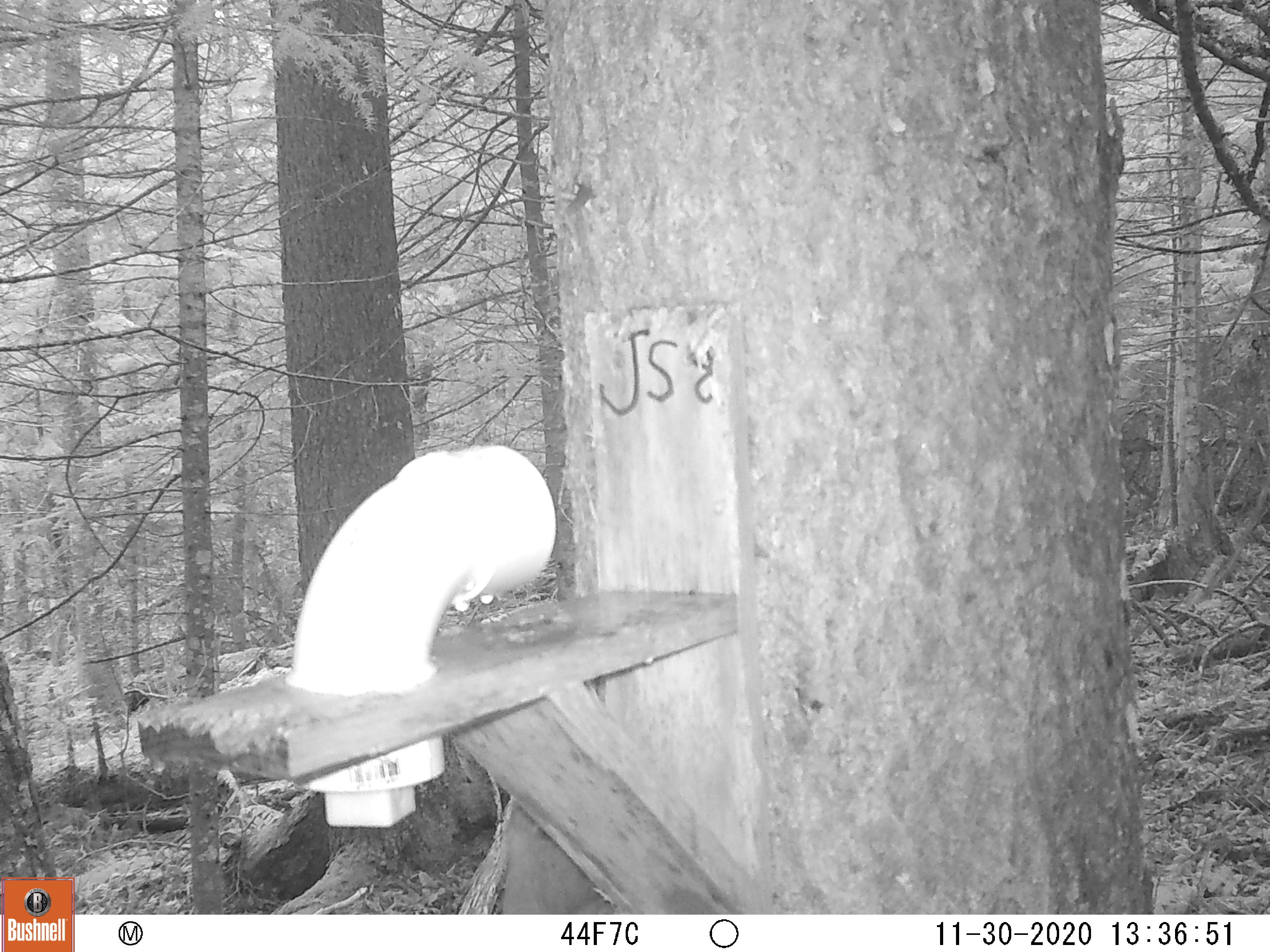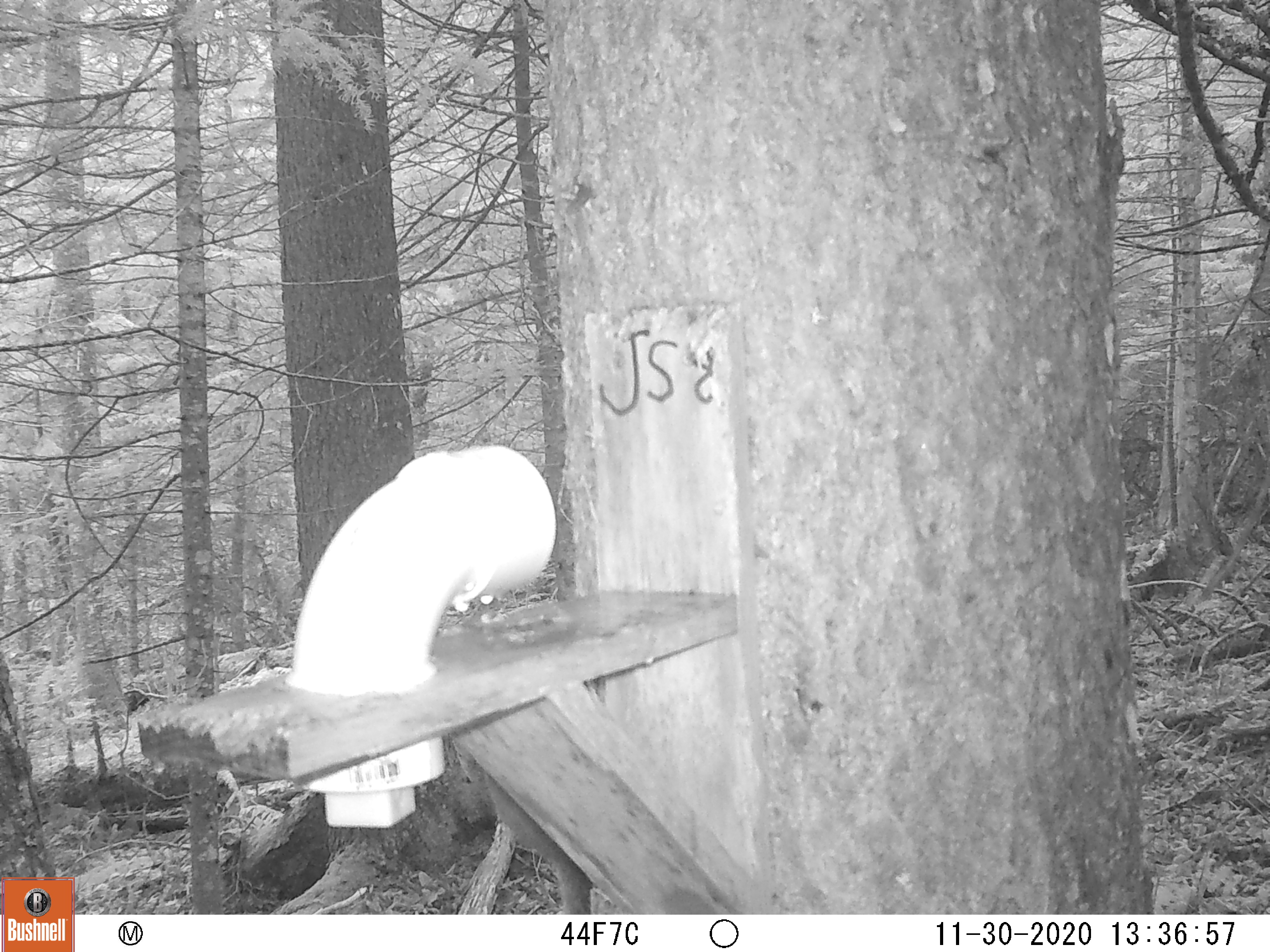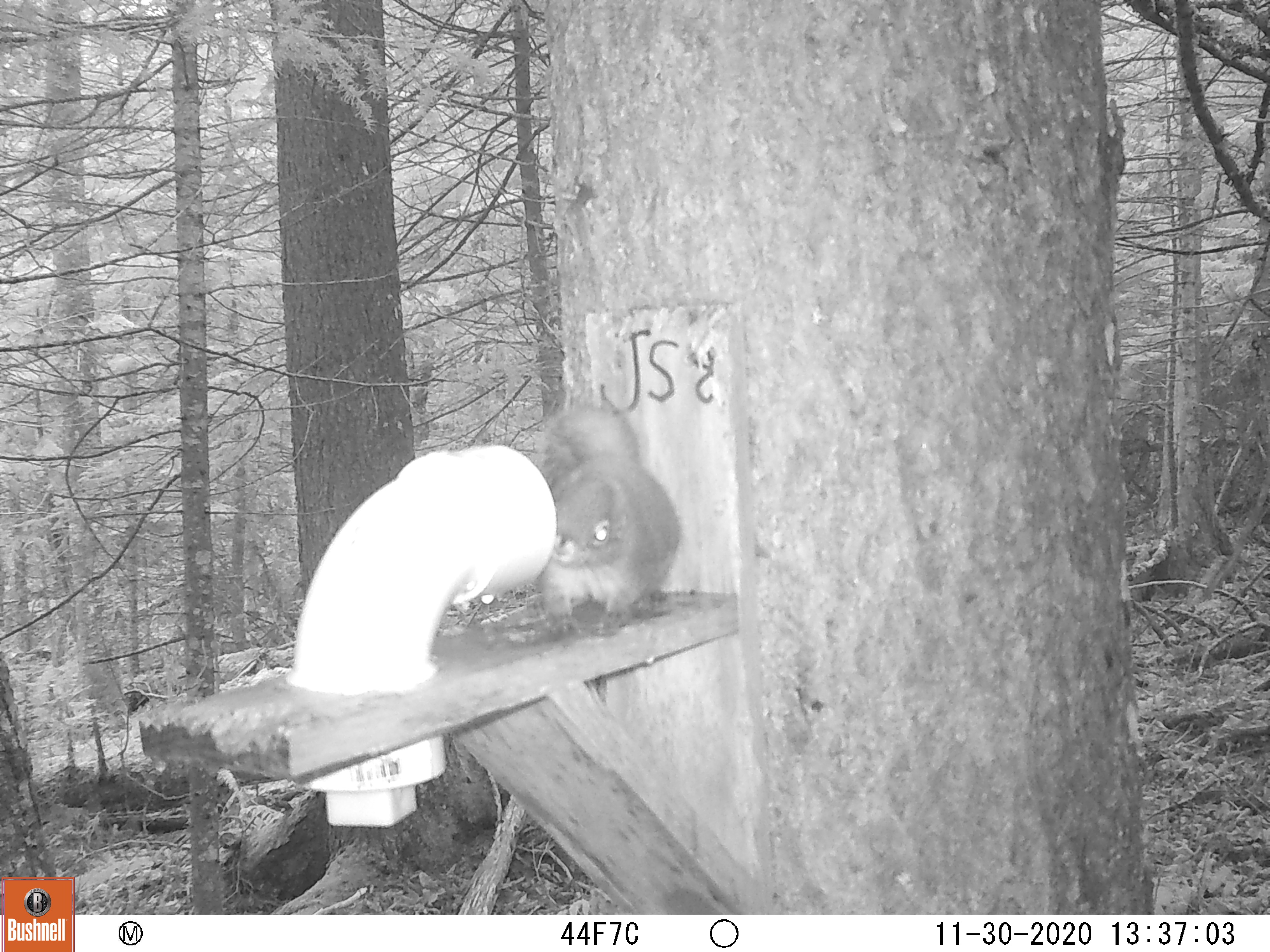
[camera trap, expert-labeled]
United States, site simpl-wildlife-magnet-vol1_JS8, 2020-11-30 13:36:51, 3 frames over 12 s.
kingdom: Animalia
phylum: Chordata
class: Mammalia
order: Rodentia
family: Sciuridae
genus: Tamiasciurus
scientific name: Tamiasciurus hudsonicus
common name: red squirrel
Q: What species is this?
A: Red squirrel (Tamiasciurus hudsonicus).